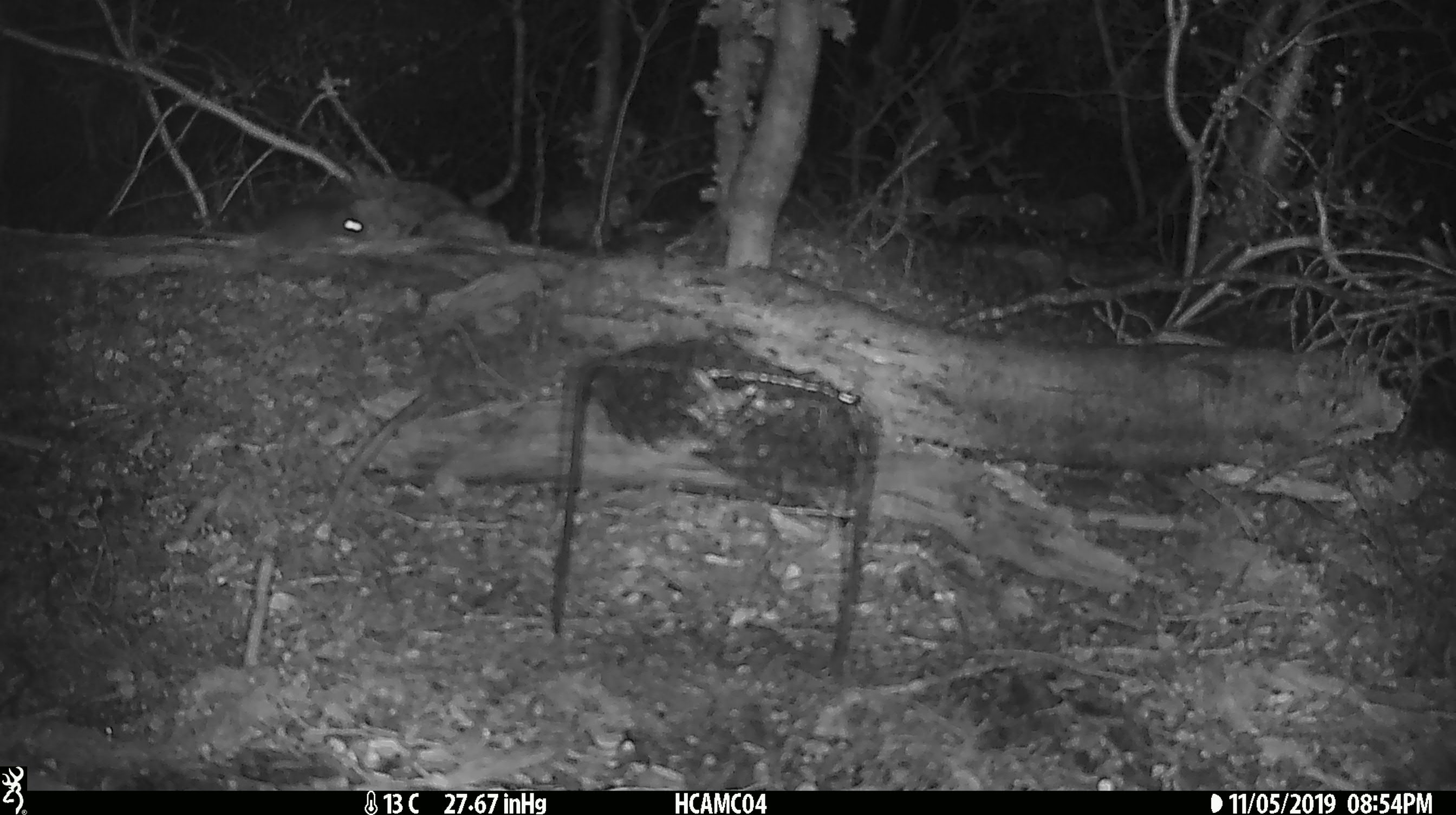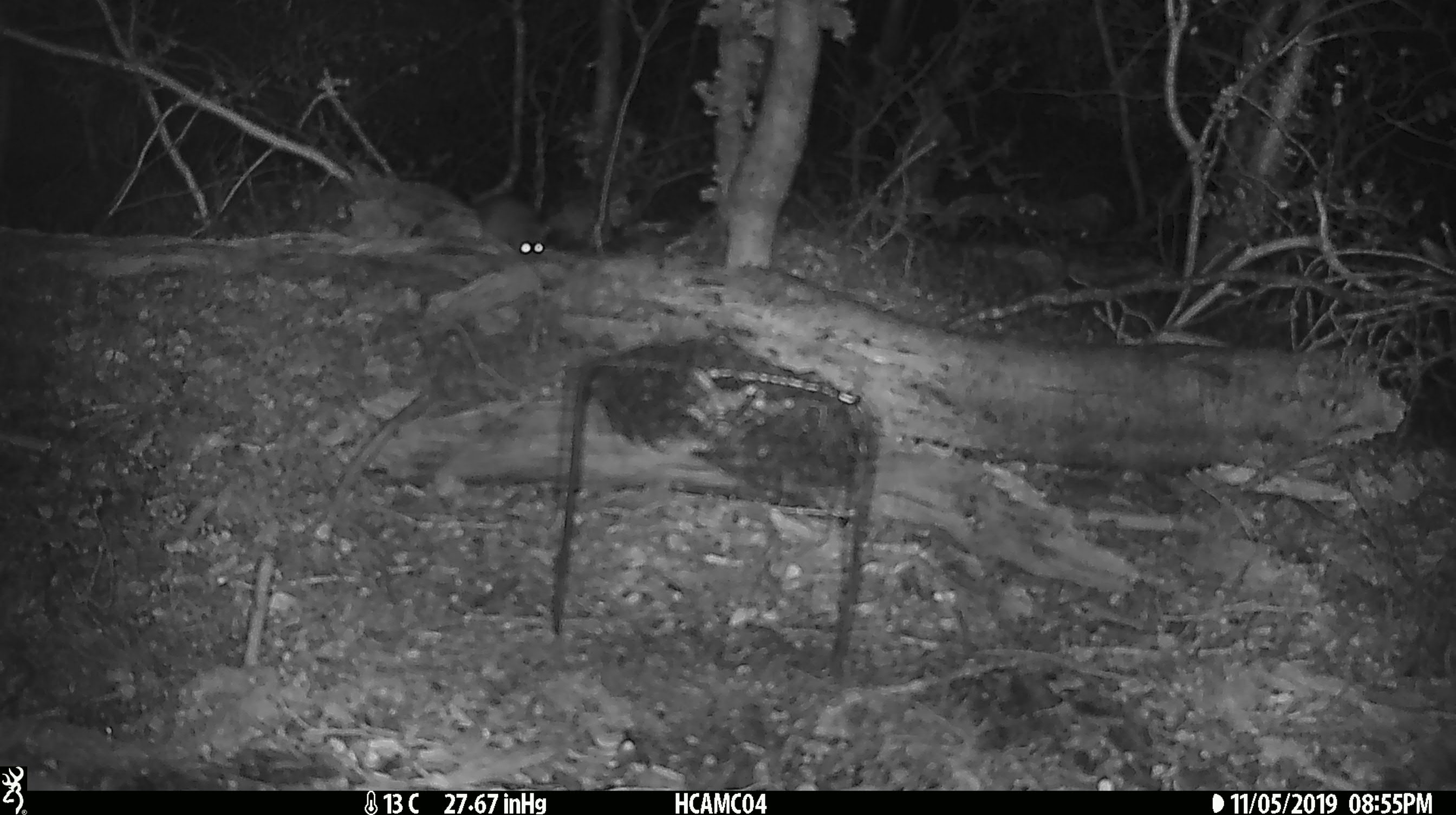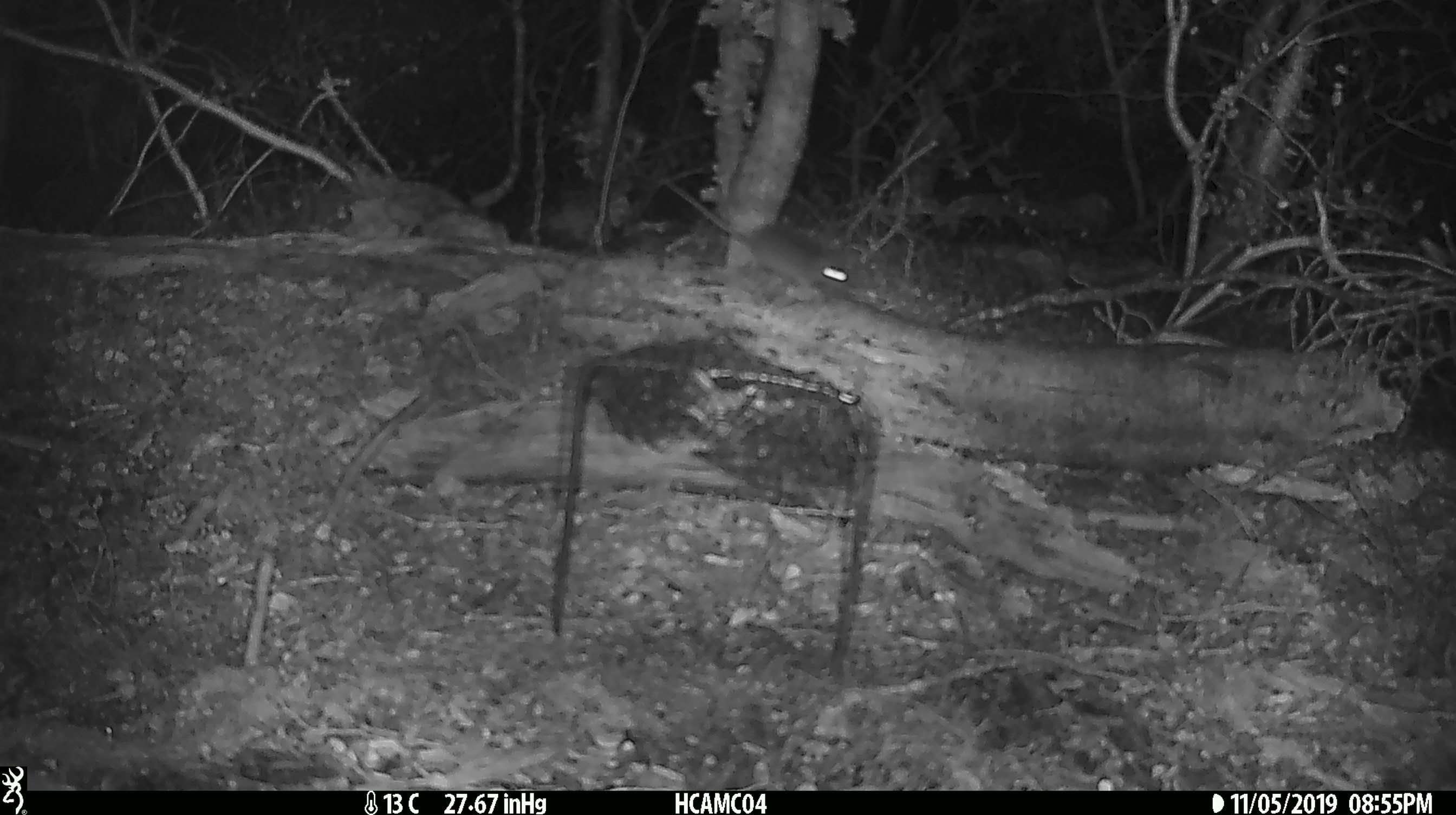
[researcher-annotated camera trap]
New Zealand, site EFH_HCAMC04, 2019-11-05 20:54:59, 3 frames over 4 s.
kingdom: Animalia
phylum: Chordata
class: Mammalia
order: Rodentia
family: Muridae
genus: Mus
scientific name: Mus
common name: mouse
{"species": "mouse (Mus)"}